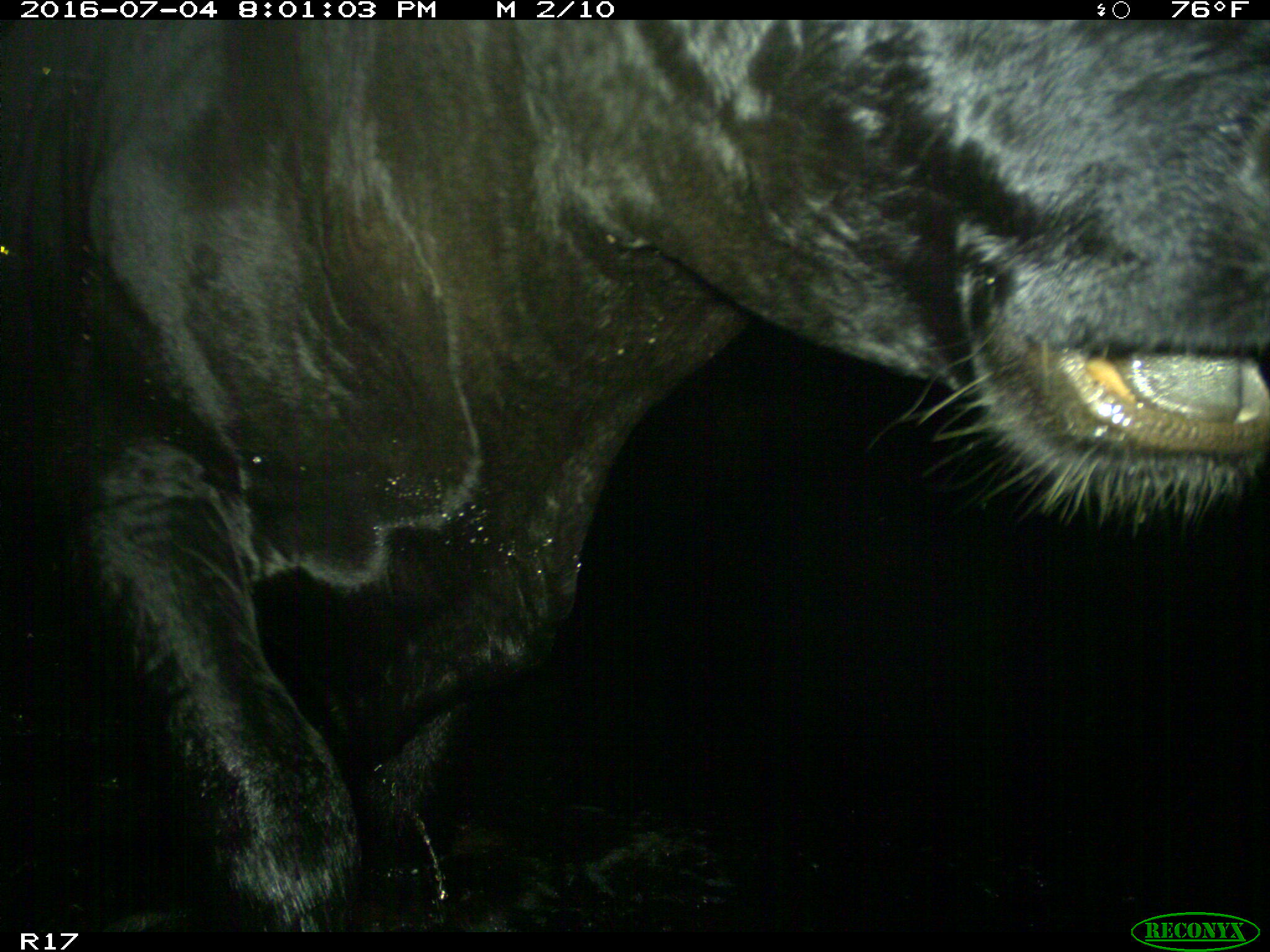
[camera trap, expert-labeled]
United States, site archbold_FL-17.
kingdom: Animalia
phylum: Chordata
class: Mammalia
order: Artiodactyla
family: Bovidae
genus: Bos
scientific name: Bos taurus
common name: domestic cow